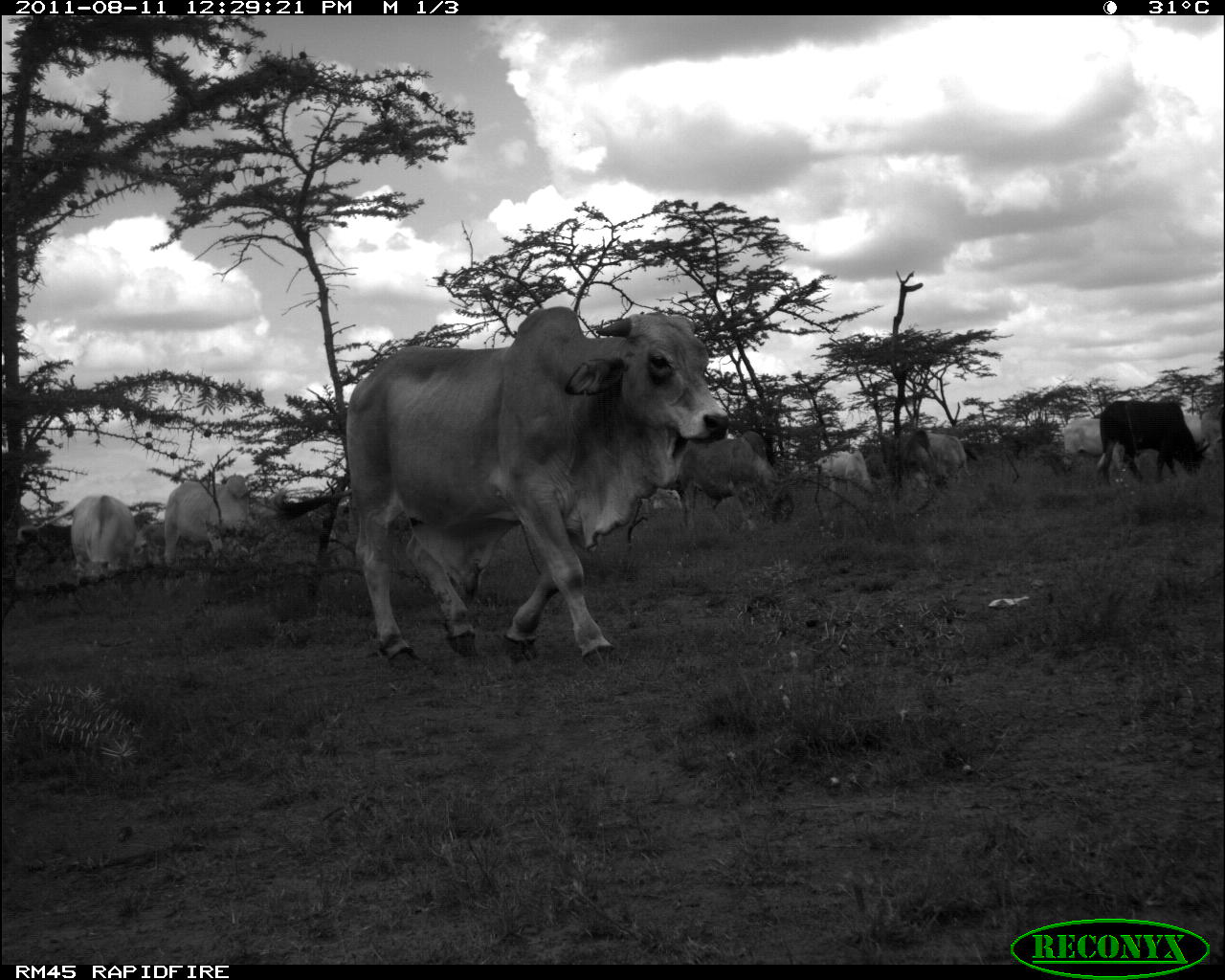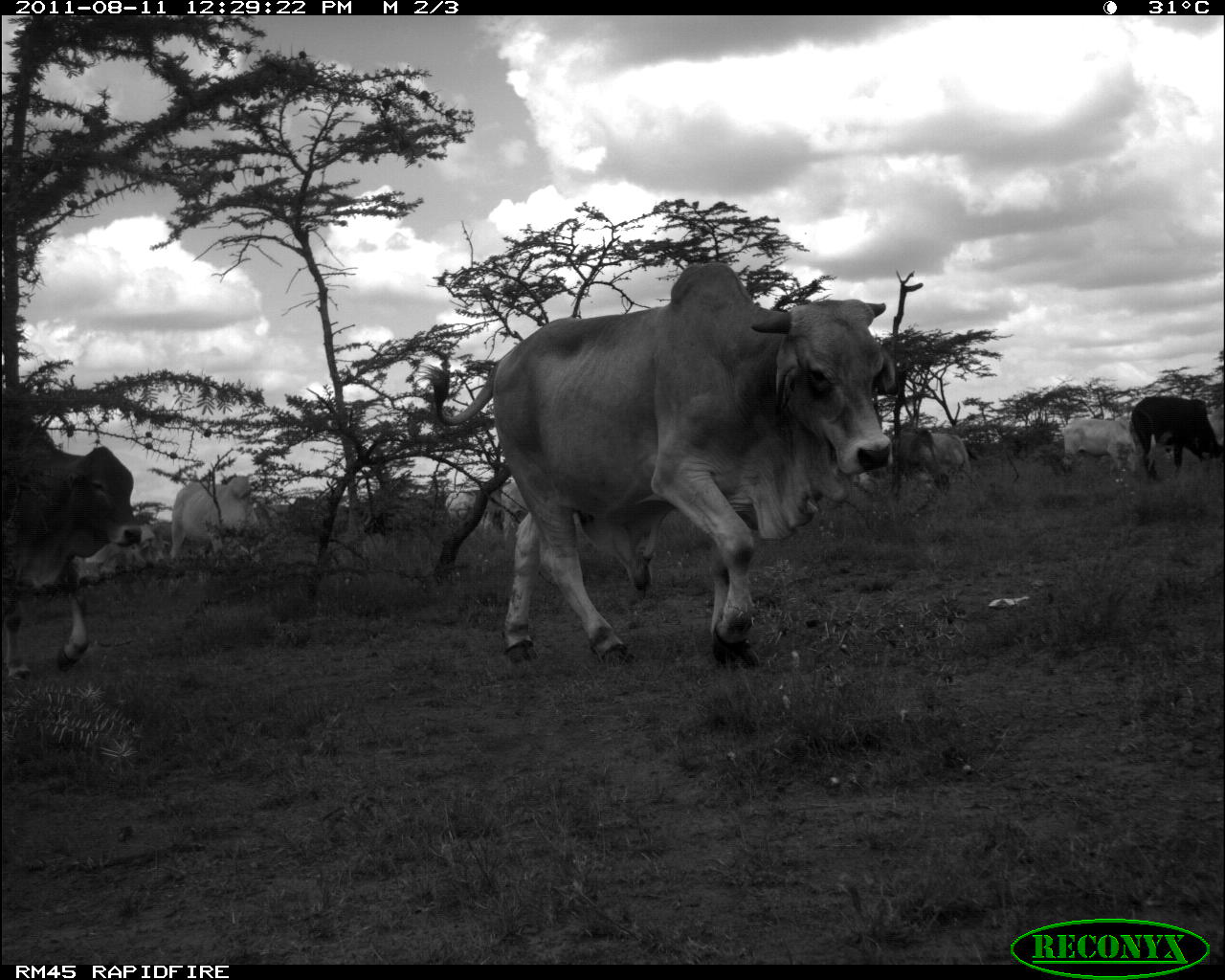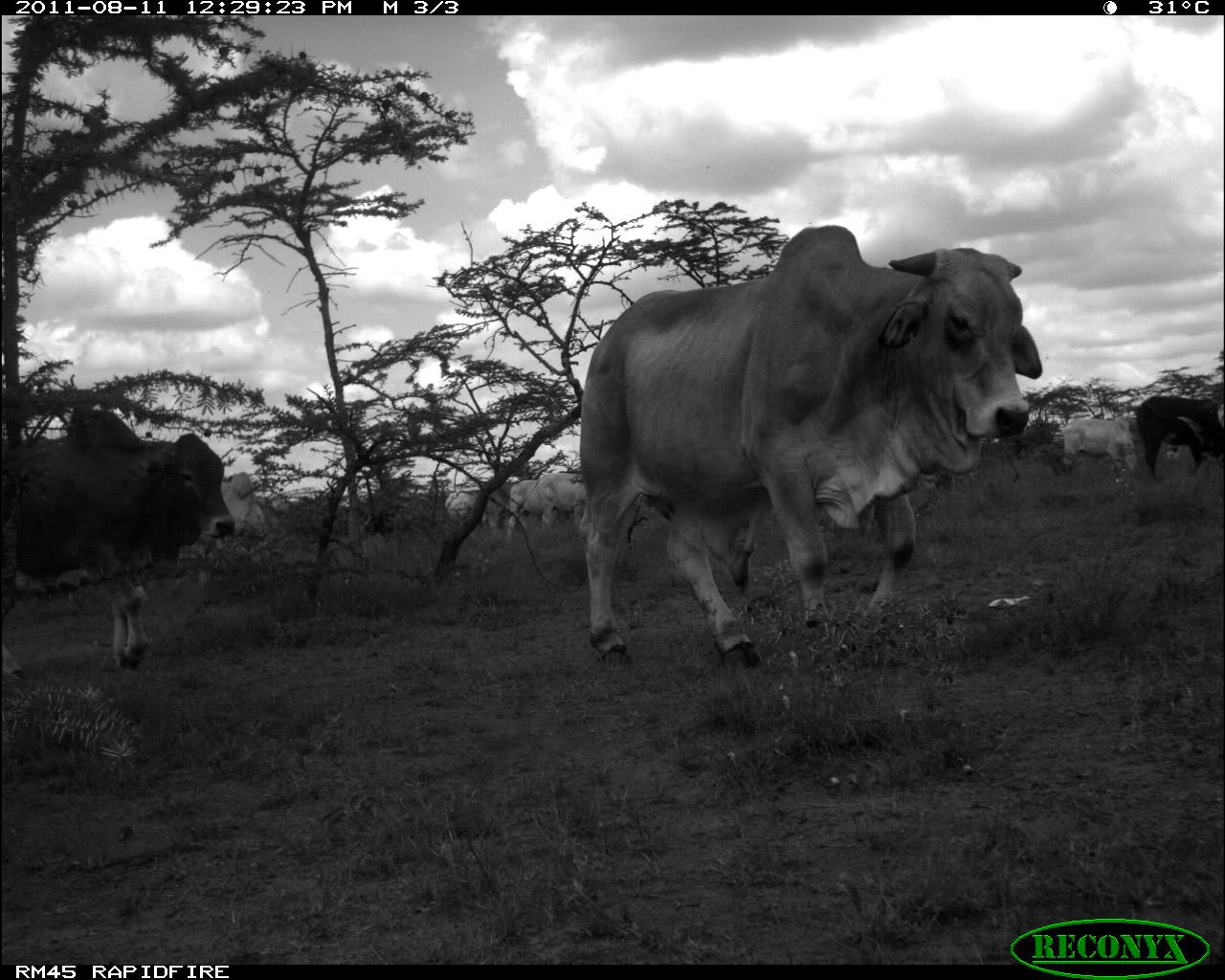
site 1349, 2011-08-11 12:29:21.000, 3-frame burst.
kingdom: Animalia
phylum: Chordata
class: Mammalia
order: Artiodactyla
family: Bovidae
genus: Bos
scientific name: Bos taurus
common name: domestic cattle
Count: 14.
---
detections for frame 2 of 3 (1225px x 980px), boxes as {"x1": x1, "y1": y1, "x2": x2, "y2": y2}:
bos taurus: {"x1": 416, "y1": 260, "x2": 897, "y2": 667}; {"x1": 0, "y1": 415, "x2": 144, "y2": 685}; {"x1": 166, "y1": 475, "x2": 260, "y2": 584}; {"x1": 1131, "y1": 395, "x2": 1225, "y2": 483}; {"x1": 1061, "y1": 417, "x2": 1138, "y2": 474}; {"x1": 900, "y1": 427, "x2": 972, "y2": 483}